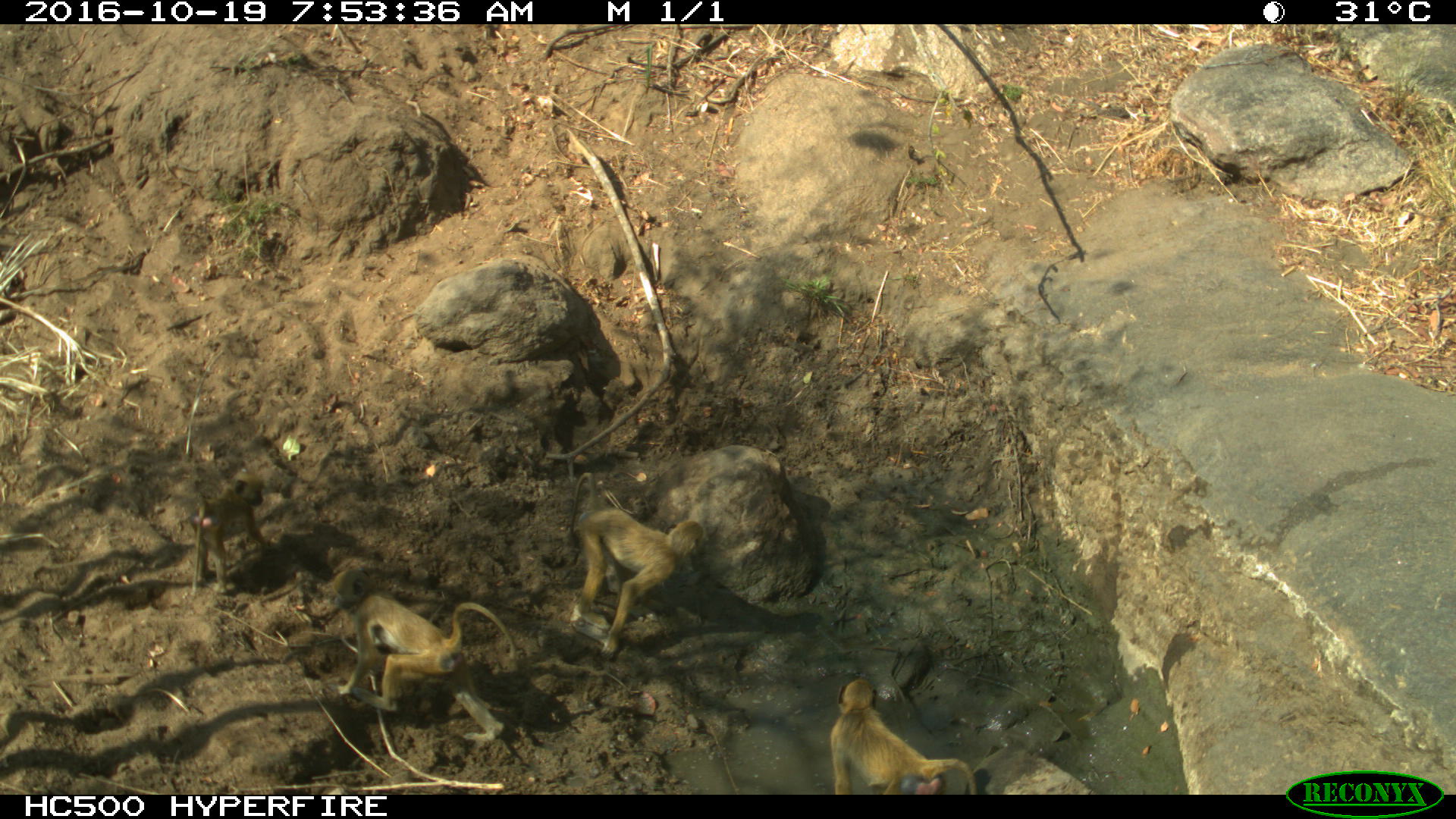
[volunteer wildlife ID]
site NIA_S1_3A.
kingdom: Animalia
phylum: Chordata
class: Mammalia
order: Primates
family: Cercopithecidae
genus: Papio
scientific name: Papio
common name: baboon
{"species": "baboon (Papio)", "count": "3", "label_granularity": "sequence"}